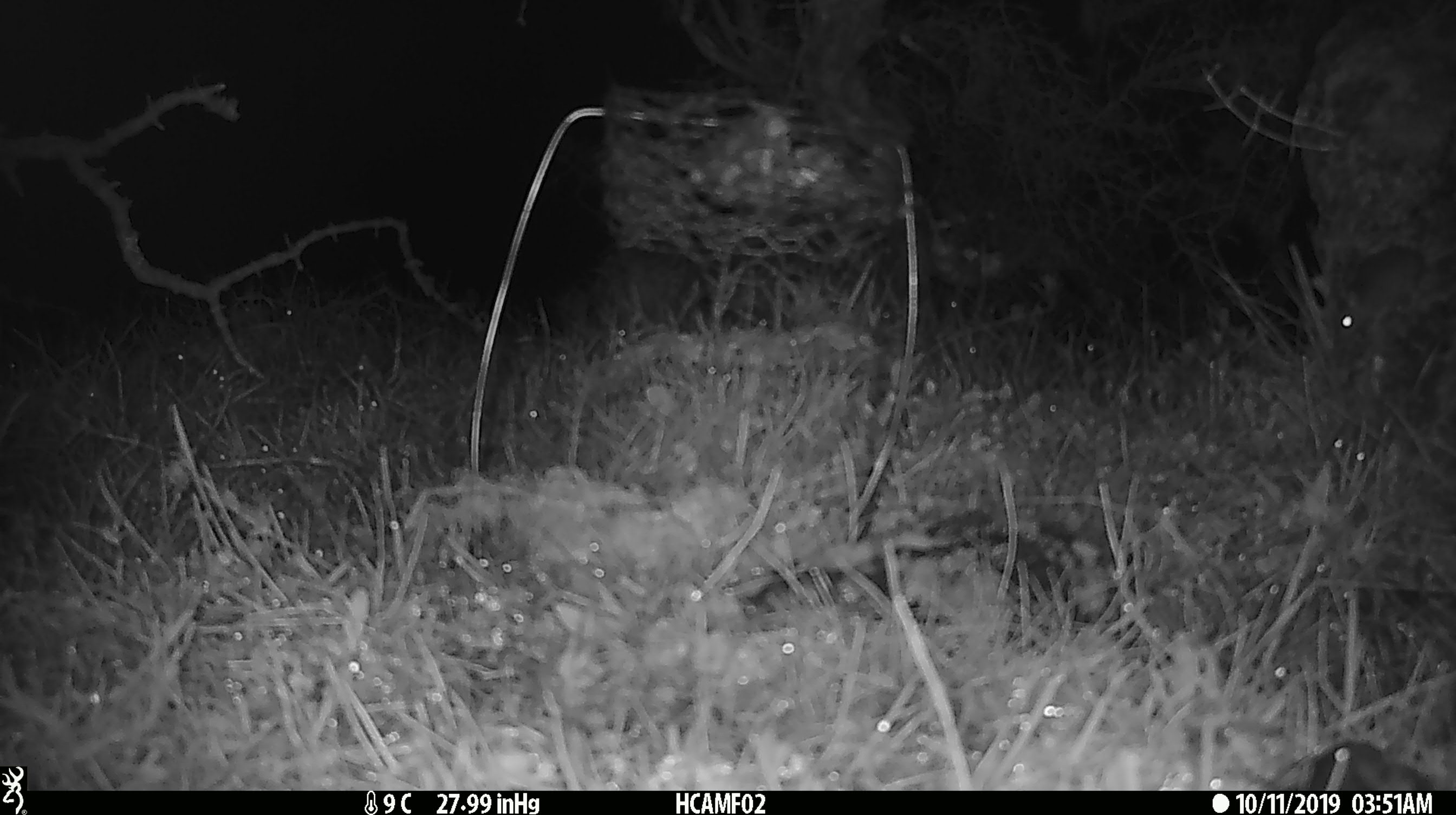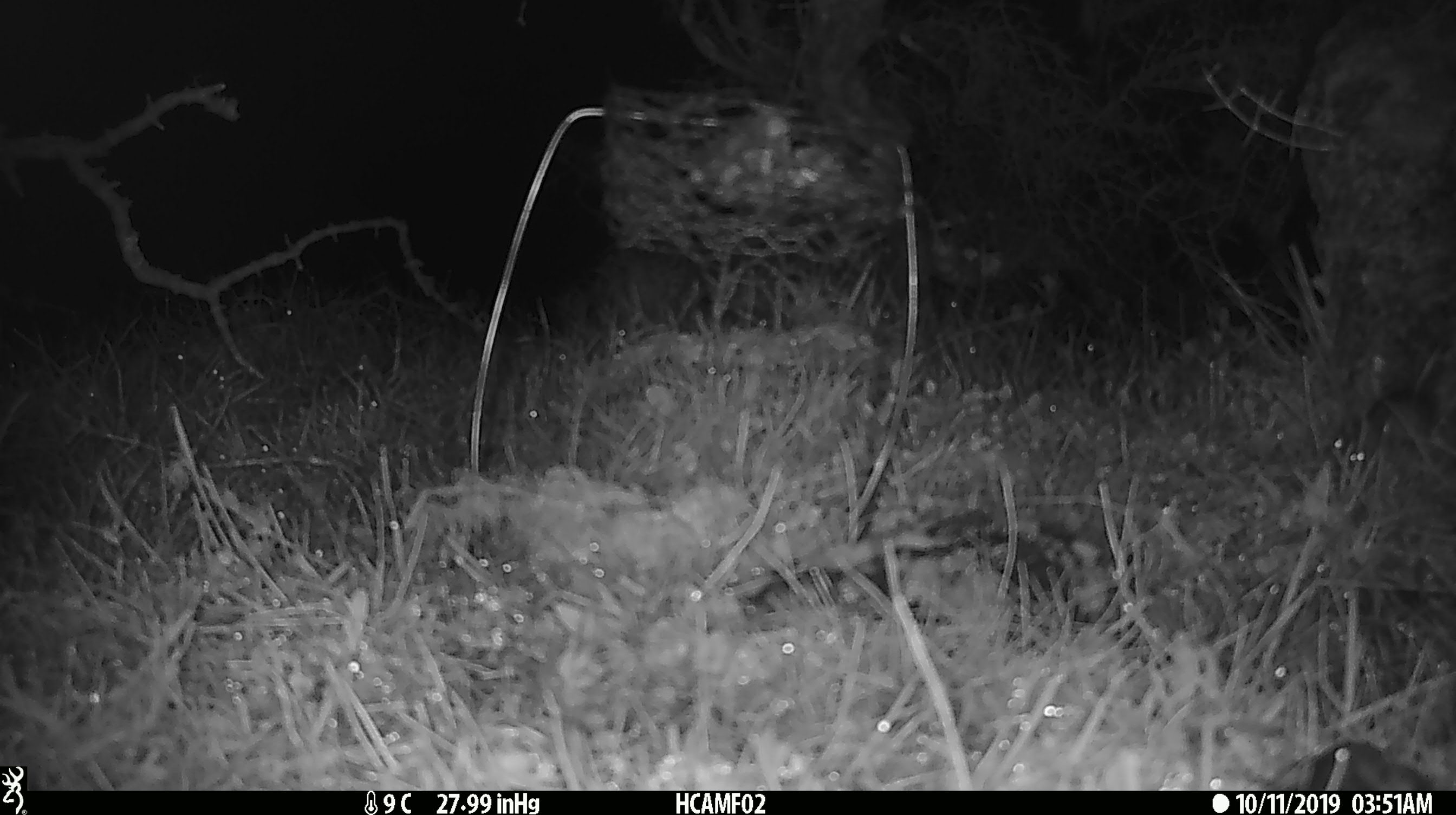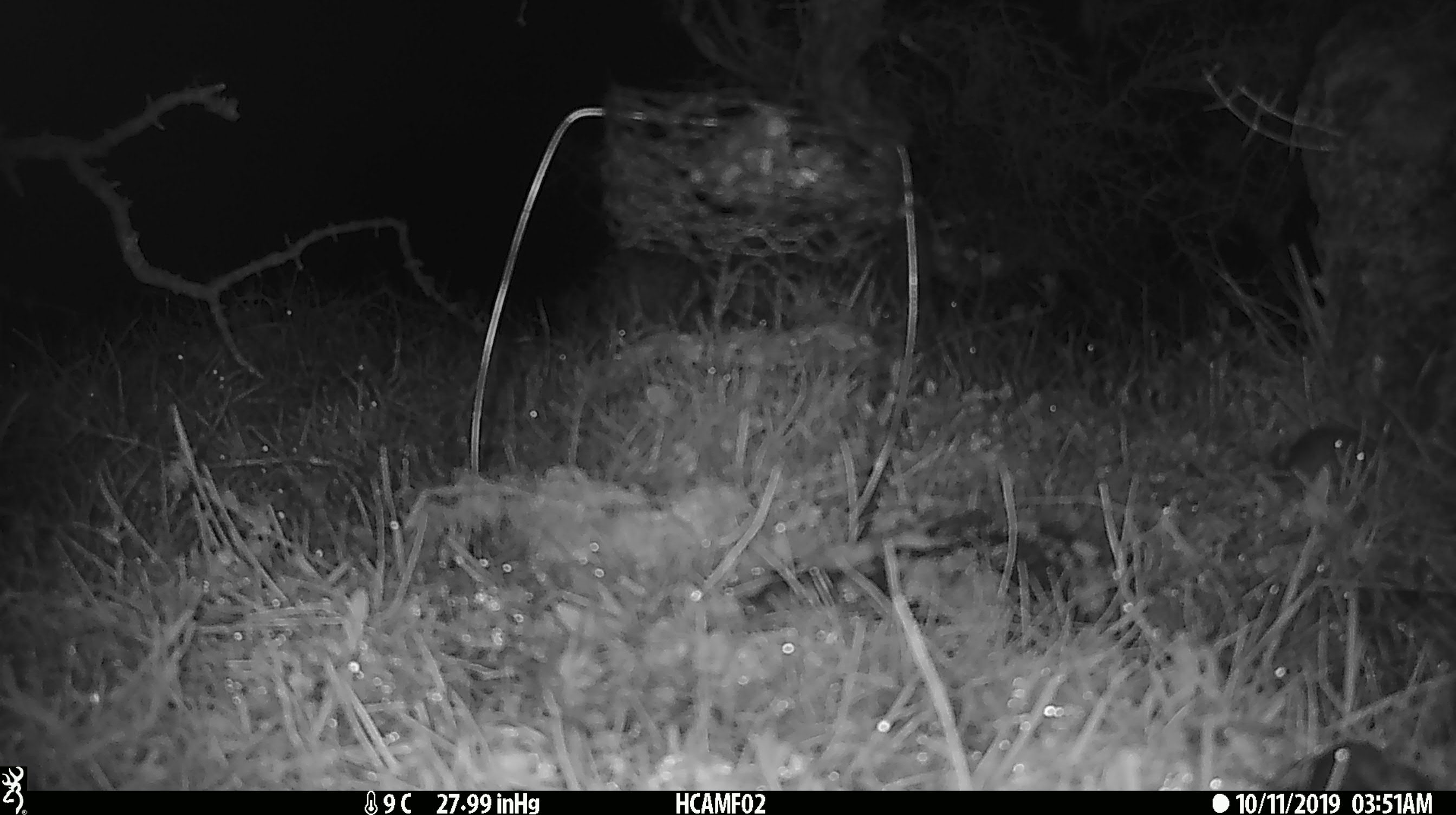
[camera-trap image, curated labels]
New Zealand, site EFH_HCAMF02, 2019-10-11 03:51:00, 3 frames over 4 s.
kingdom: Animalia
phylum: Chordata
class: Mammalia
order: Rodentia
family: Muridae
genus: Mus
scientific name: Mus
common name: mouse